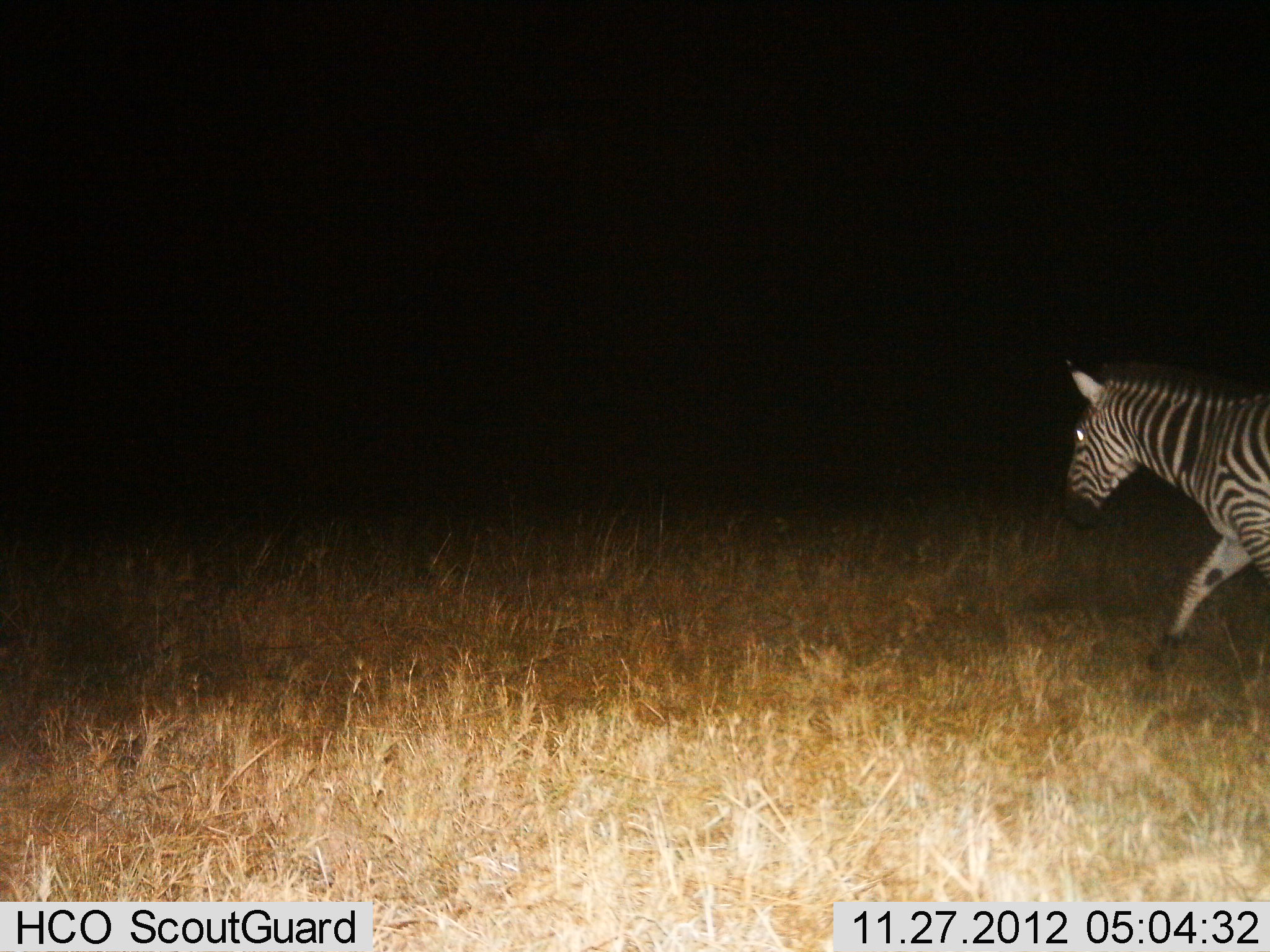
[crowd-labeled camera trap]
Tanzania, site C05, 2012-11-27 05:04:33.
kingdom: Animalia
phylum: Chordata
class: Mammalia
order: Perissodactyla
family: Equidae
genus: Equus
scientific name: Equus quagga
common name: plains zebra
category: zebra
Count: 1.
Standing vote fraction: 17%.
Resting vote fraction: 0%.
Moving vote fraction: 83%.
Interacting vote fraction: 0%.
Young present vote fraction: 0%.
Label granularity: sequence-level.